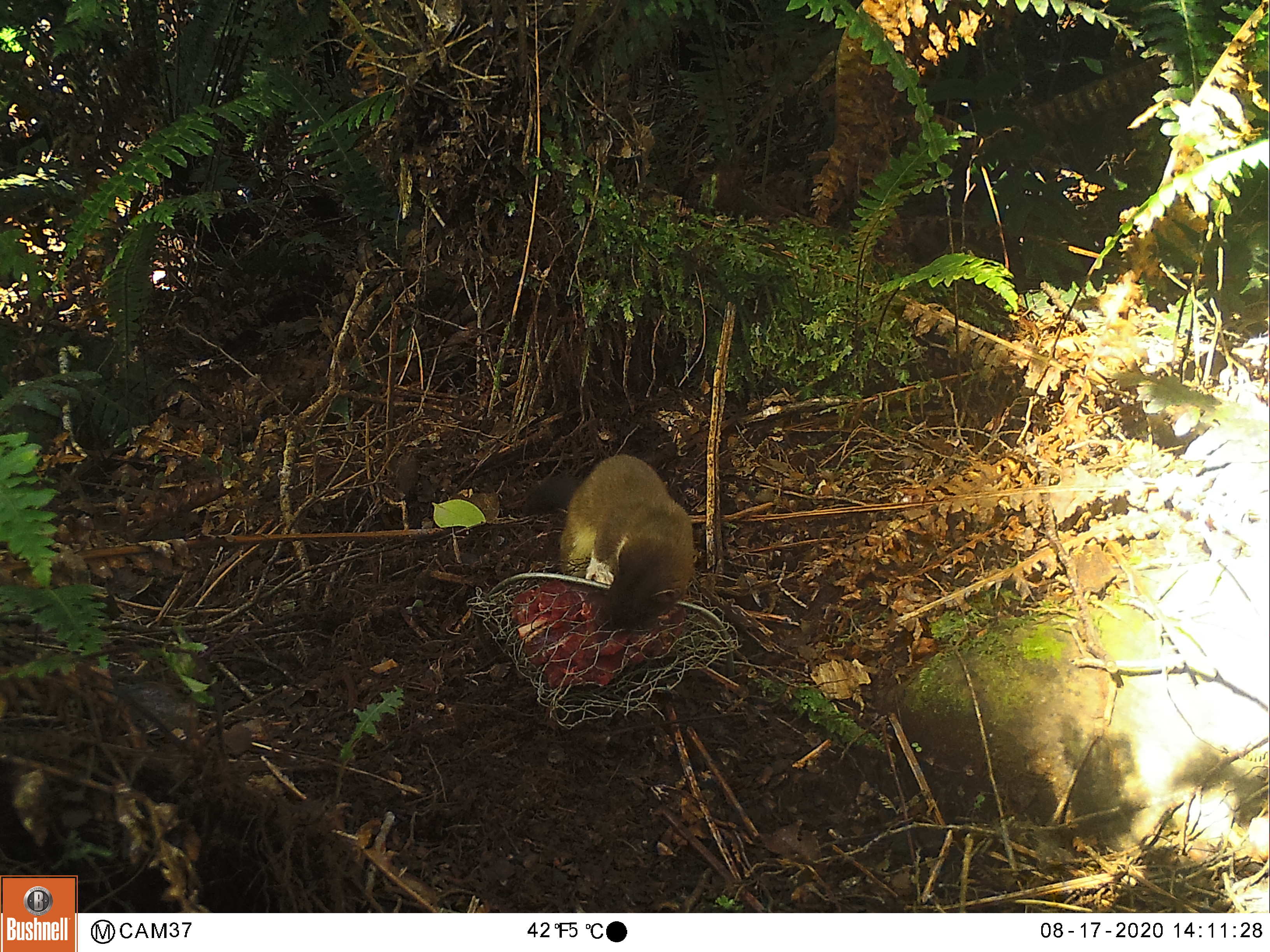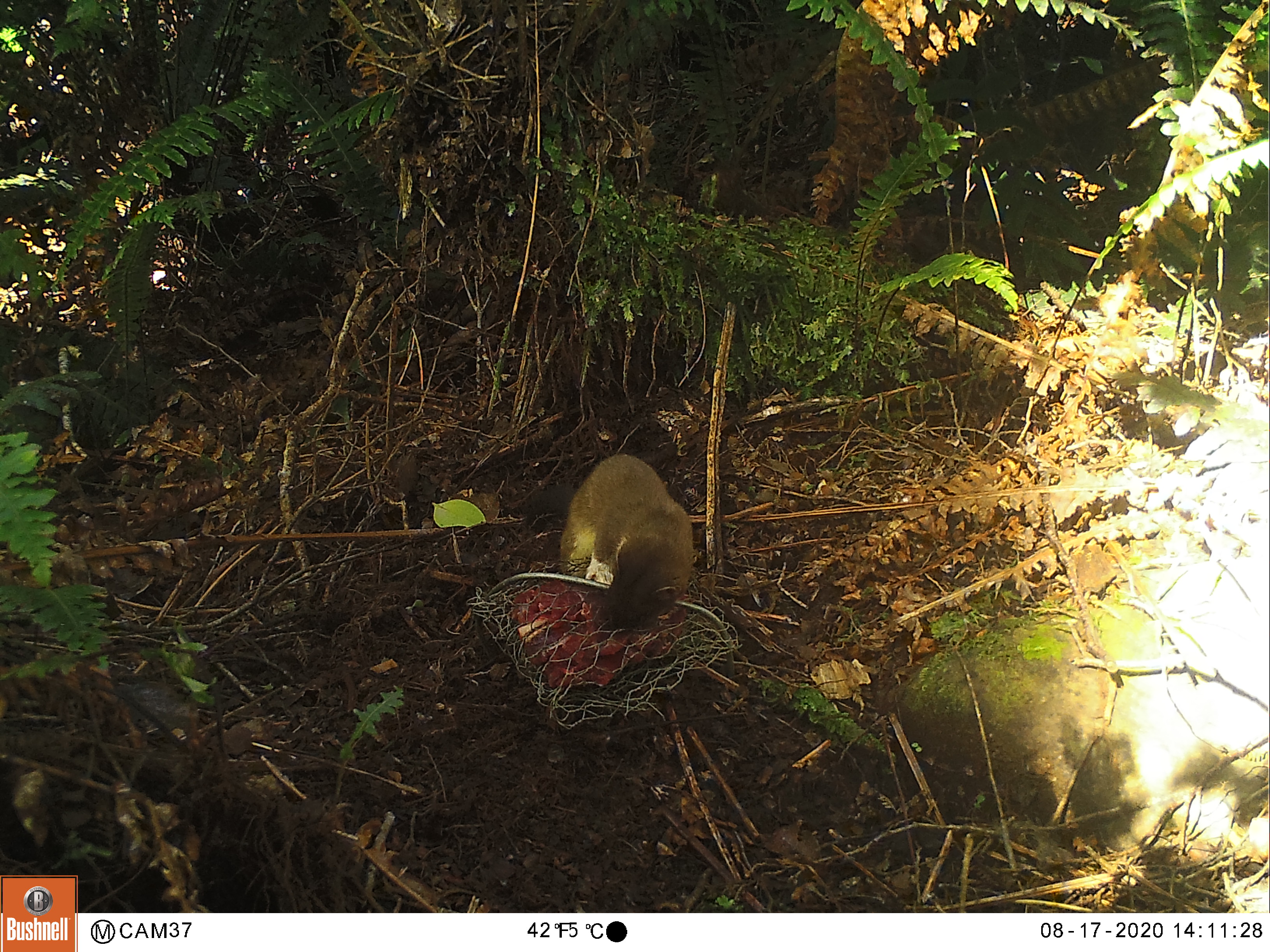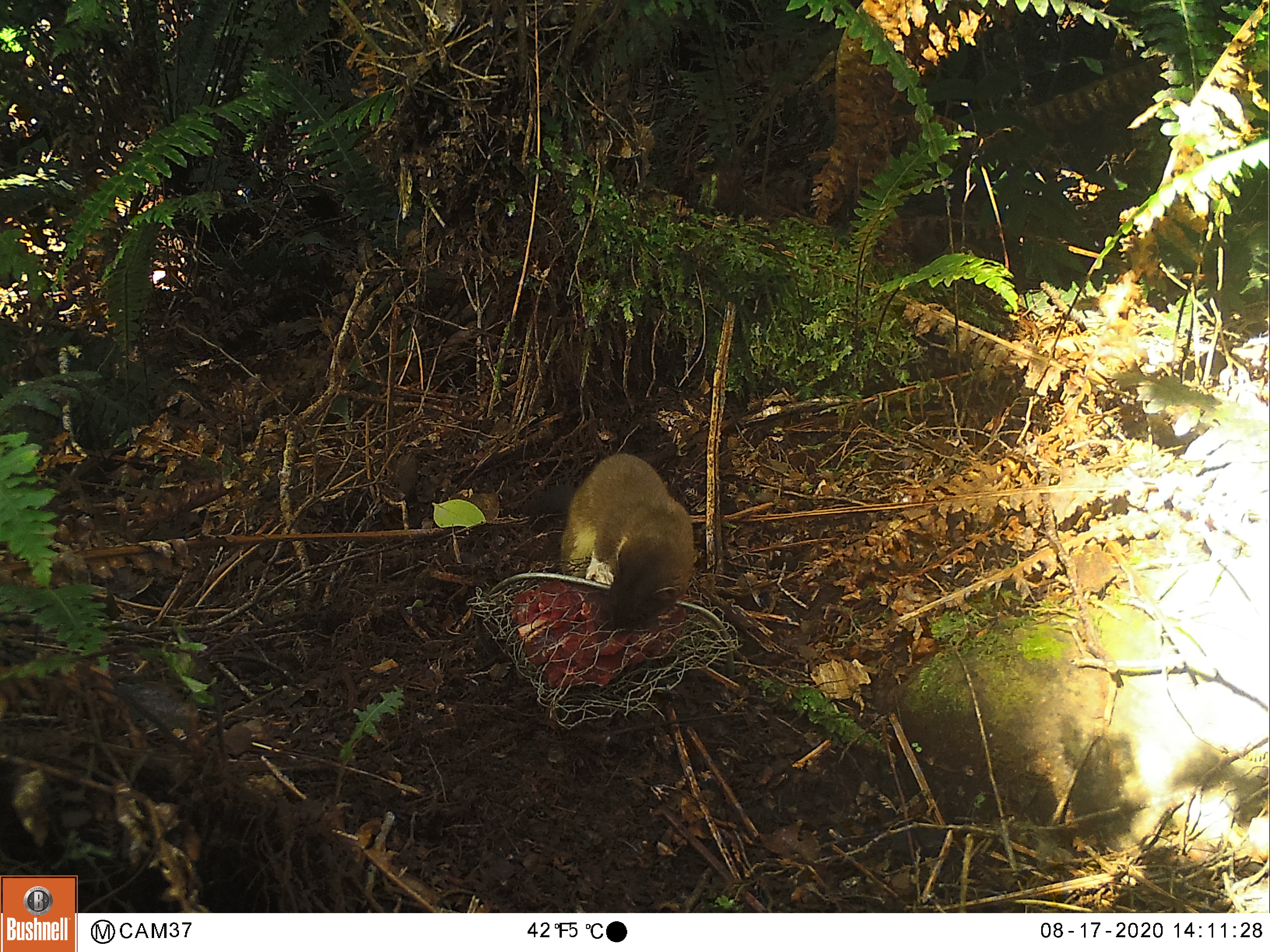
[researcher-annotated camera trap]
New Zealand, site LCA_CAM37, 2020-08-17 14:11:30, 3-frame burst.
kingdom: Animalia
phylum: Chordata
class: Mammalia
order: Carnivora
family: Mustelidae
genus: Mustela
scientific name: Mustela erminea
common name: stoat